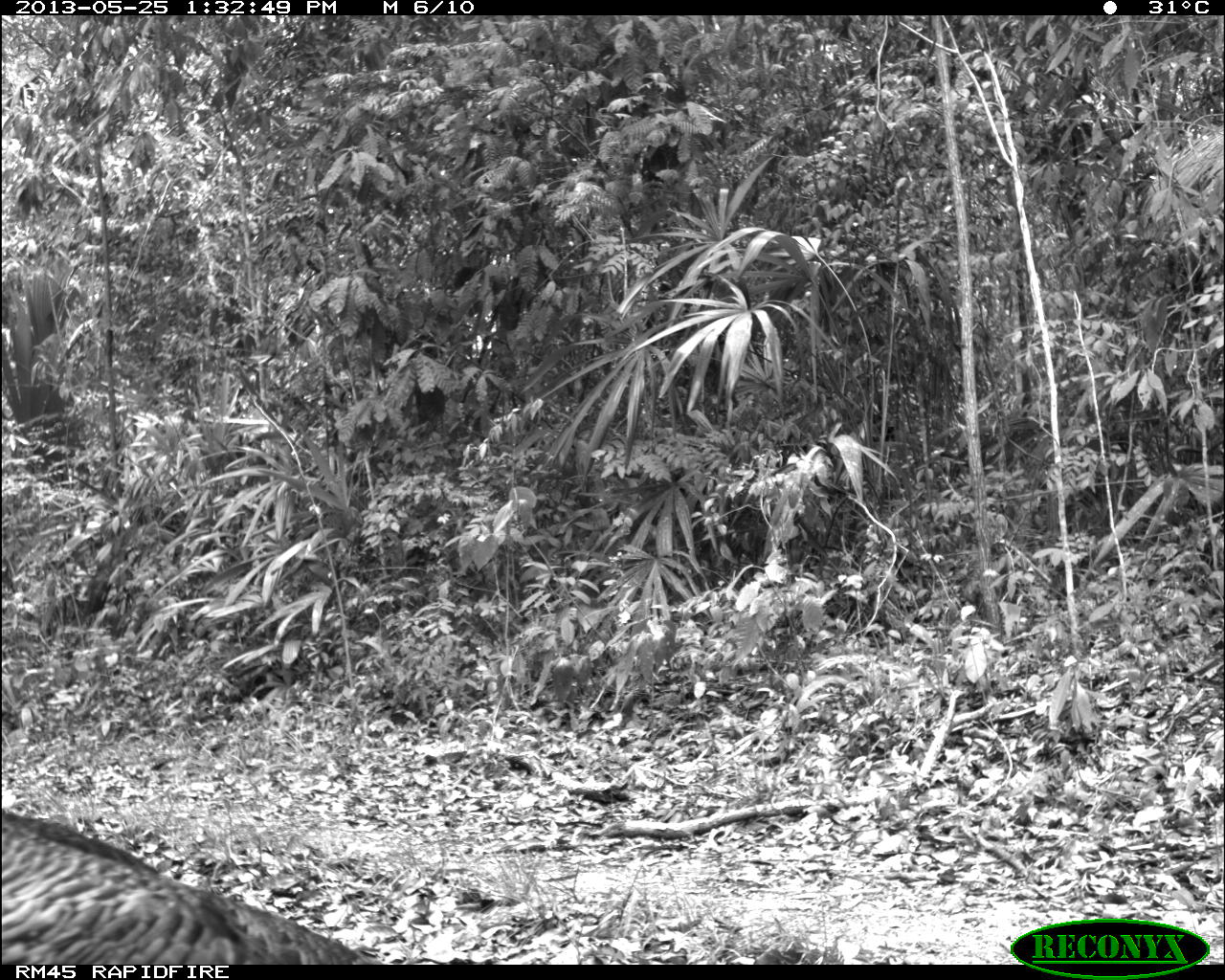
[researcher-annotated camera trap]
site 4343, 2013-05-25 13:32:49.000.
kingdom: Animalia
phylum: Chordata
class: Aves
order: Galliformes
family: Phasianidae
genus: Meleagris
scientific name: Meleagris ocellata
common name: ocellated turkey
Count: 1.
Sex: female.